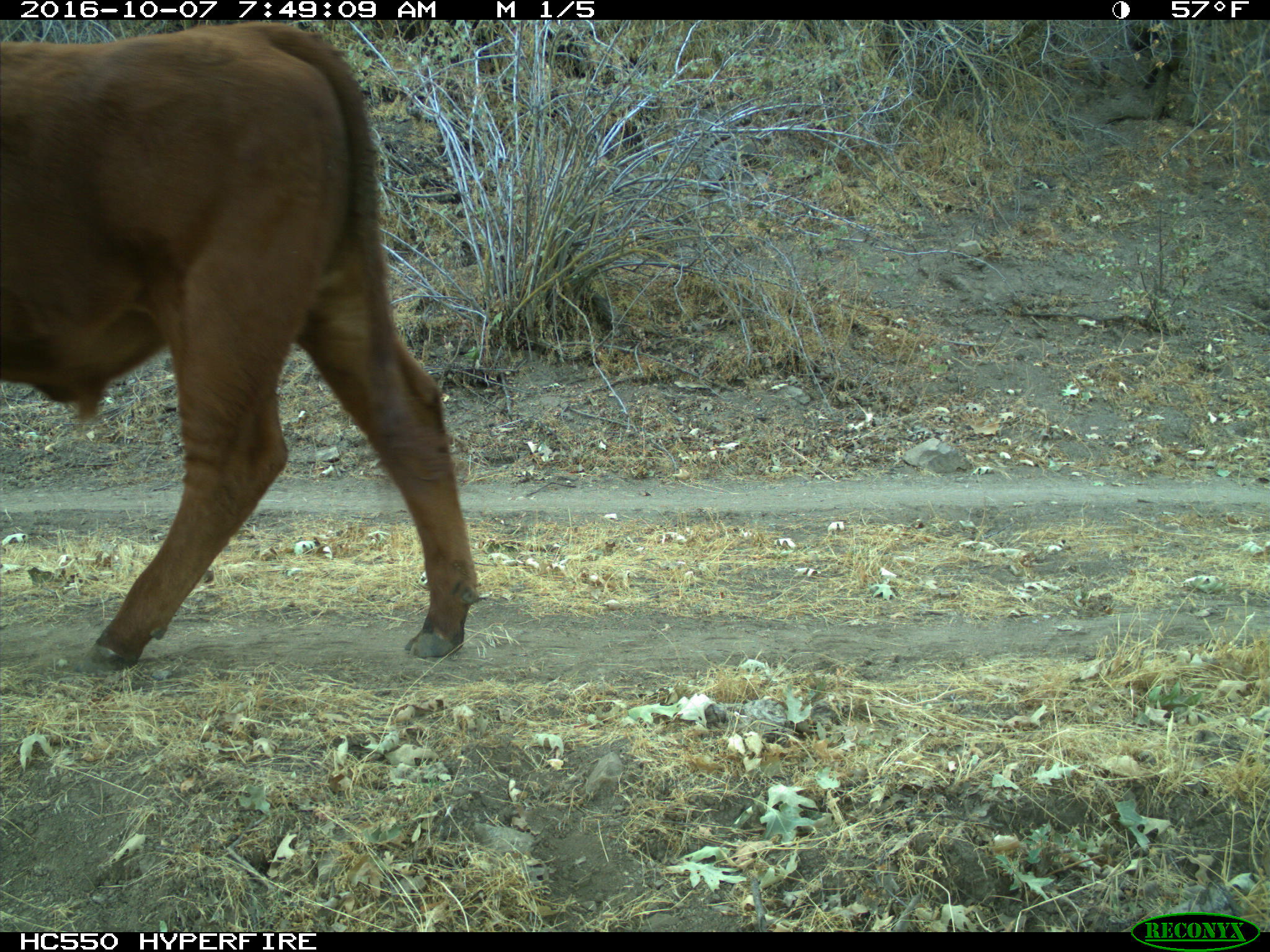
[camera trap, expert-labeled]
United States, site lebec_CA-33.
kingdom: Animalia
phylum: Chordata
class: Mammalia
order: Artiodactyla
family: Bovidae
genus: Bos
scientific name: Bos taurus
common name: domestic cow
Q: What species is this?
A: Bos taurus (domestic cow).